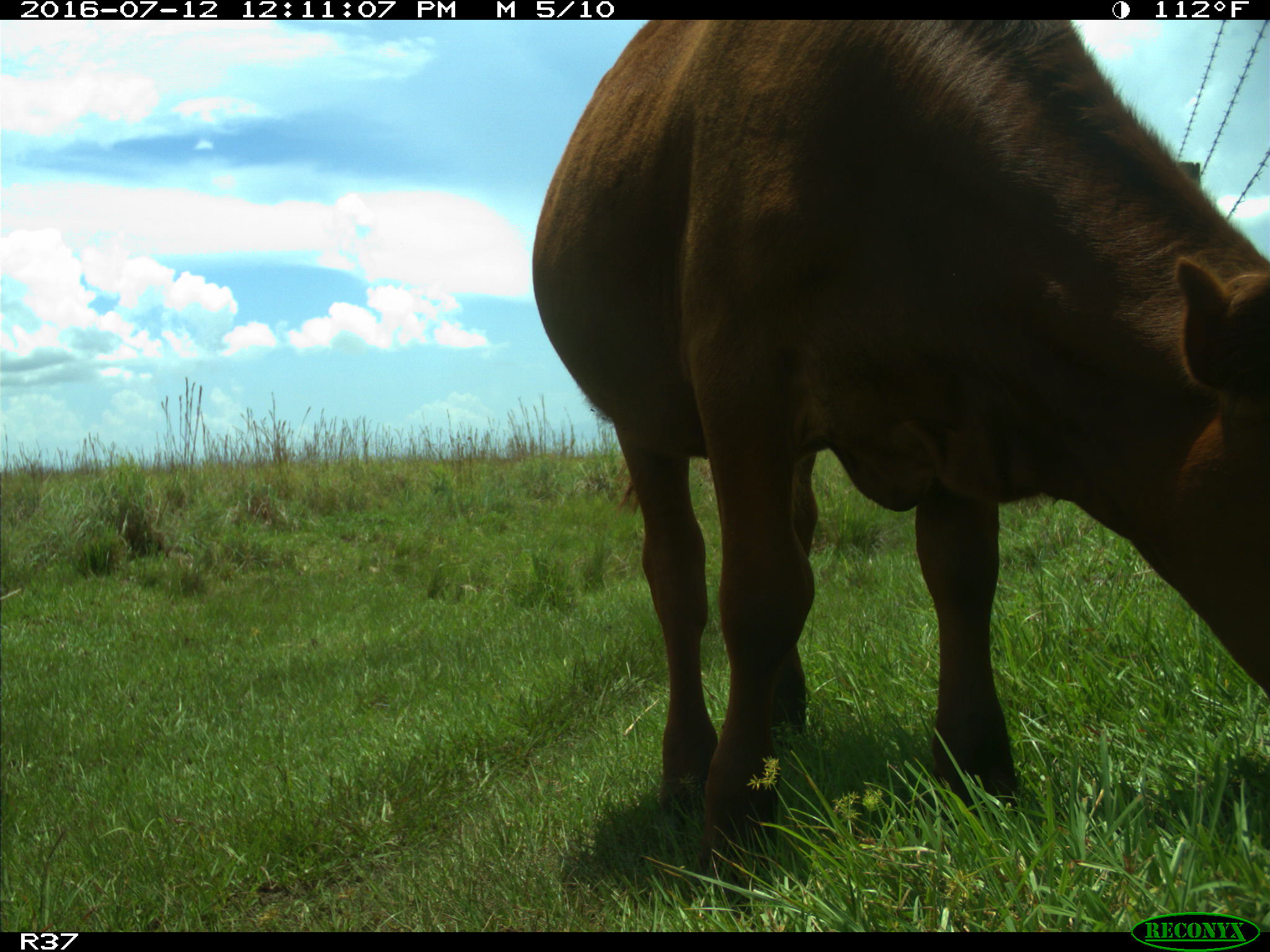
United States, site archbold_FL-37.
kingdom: Animalia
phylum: Chordata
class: Mammalia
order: Artiodactyla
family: Bovidae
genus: Bos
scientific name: Bos taurus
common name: domestic cow